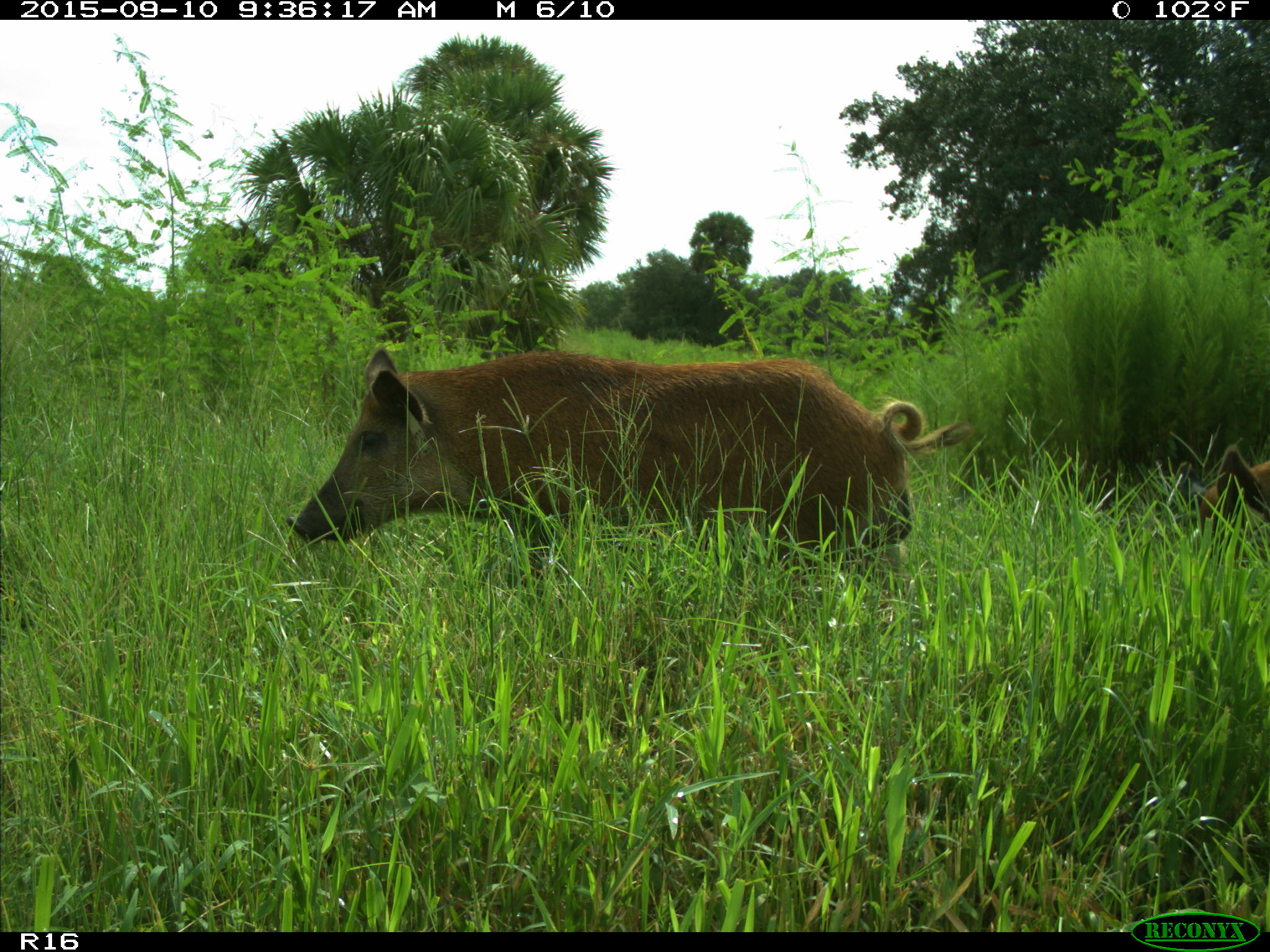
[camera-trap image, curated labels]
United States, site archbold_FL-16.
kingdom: Animalia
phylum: Chordata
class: Mammalia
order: Artiodactyla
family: Suidae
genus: Sus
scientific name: Sus scrofa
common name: wild boar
Sus scrofa (wild boar).